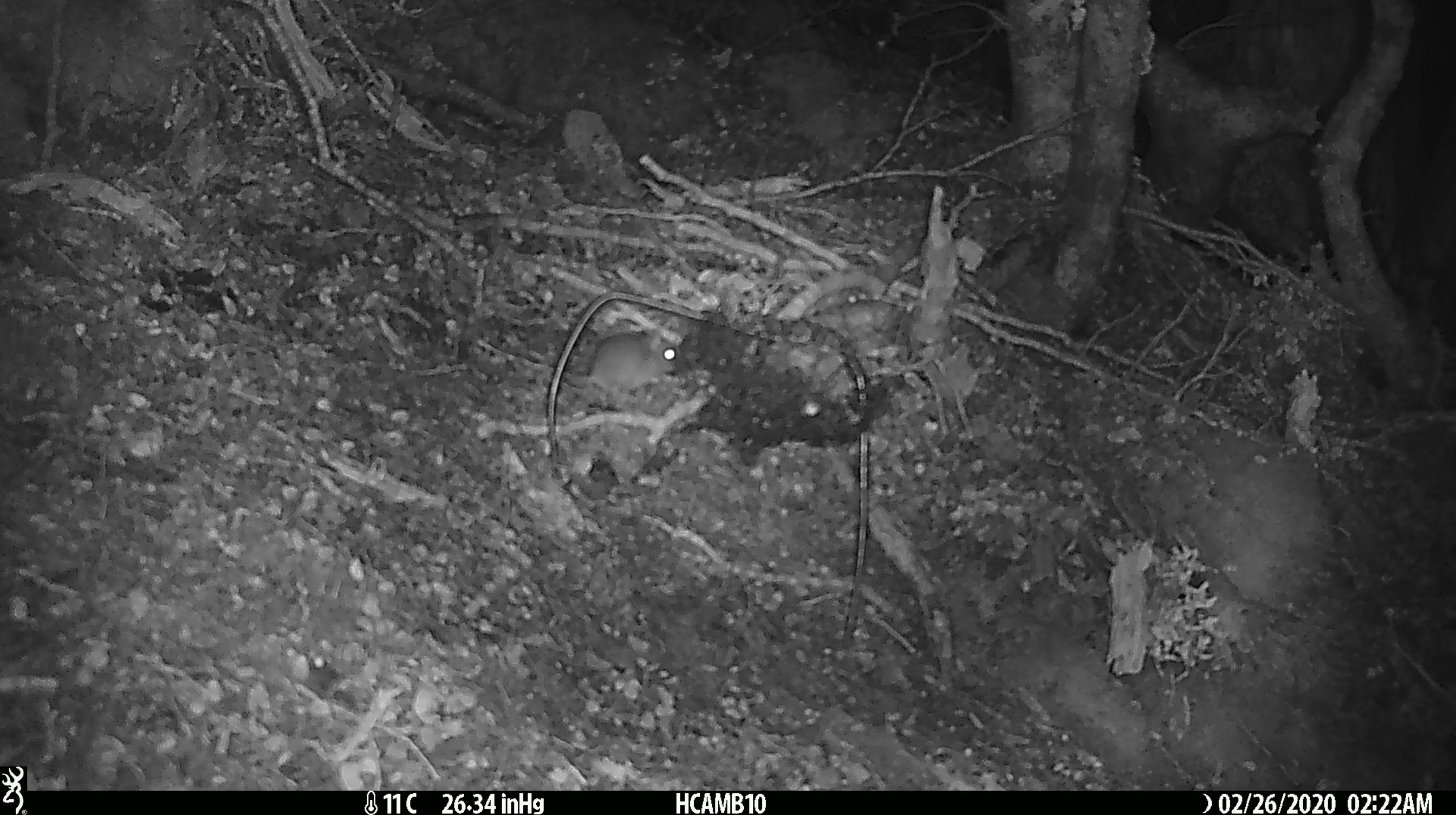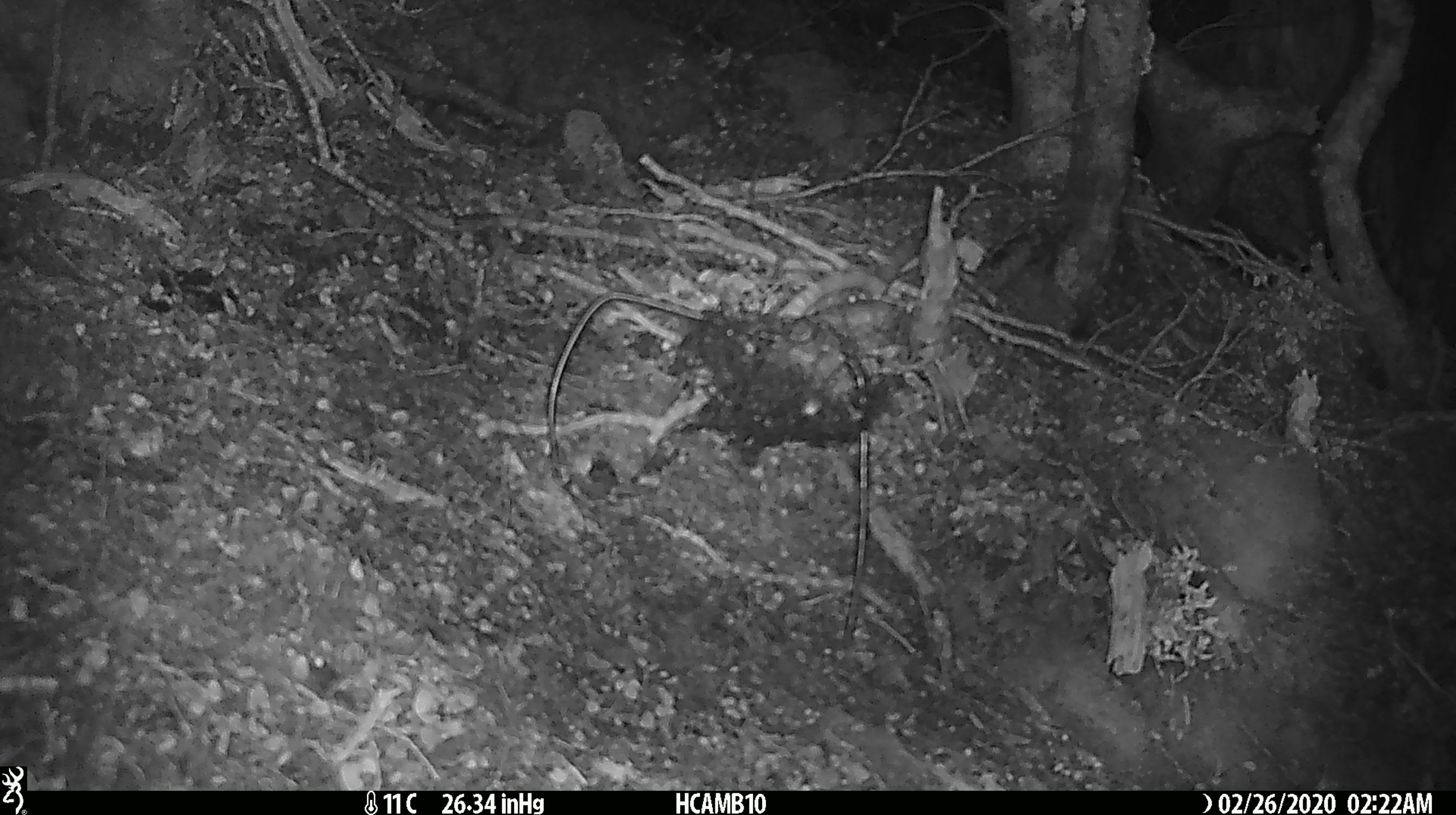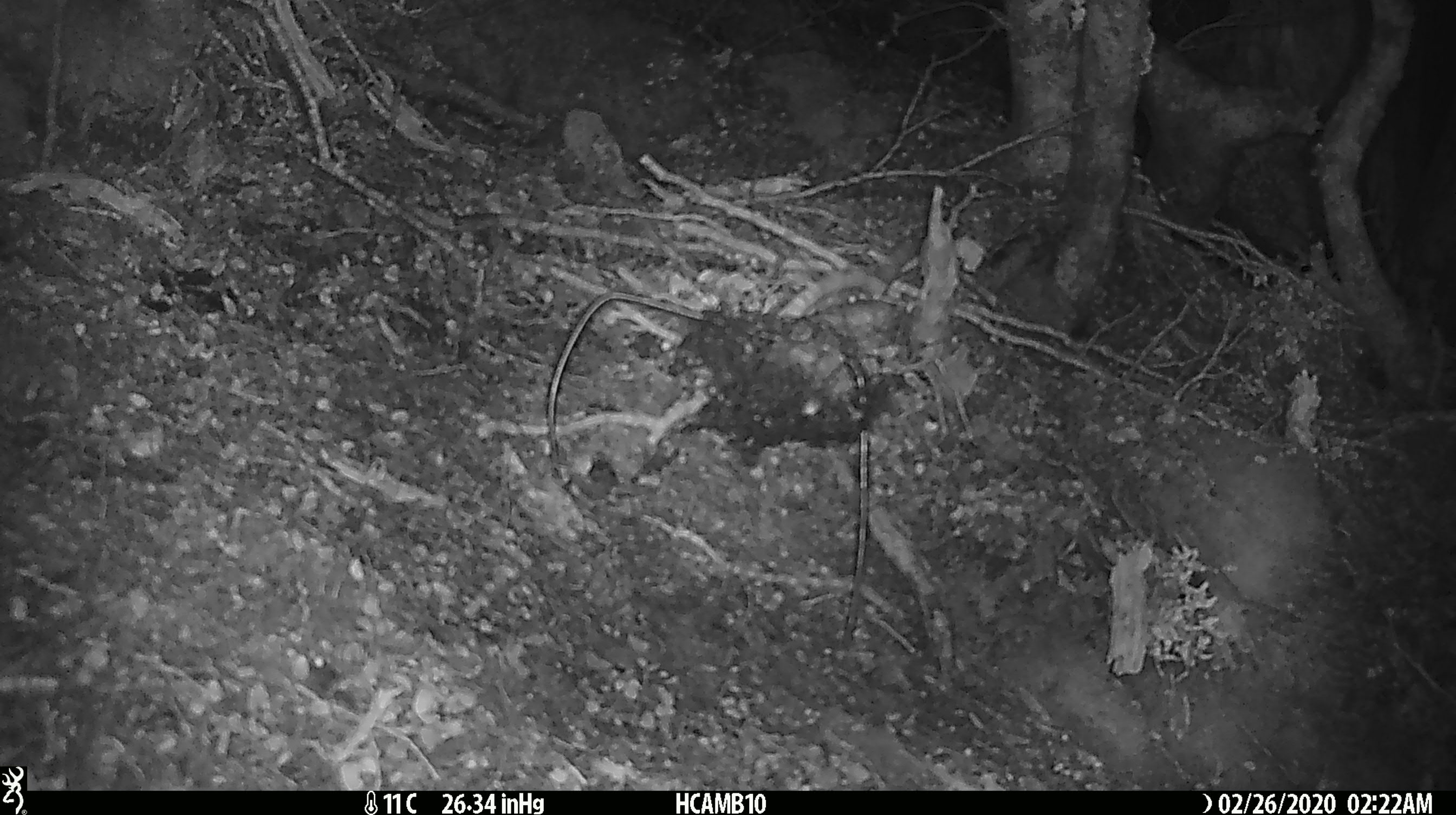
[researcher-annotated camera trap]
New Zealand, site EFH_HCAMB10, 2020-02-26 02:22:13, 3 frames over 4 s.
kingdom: Animalia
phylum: Chordata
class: Mammalia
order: Rodentia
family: Muridae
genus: Mus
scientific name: Mus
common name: mouse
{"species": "mouse (Mus)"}